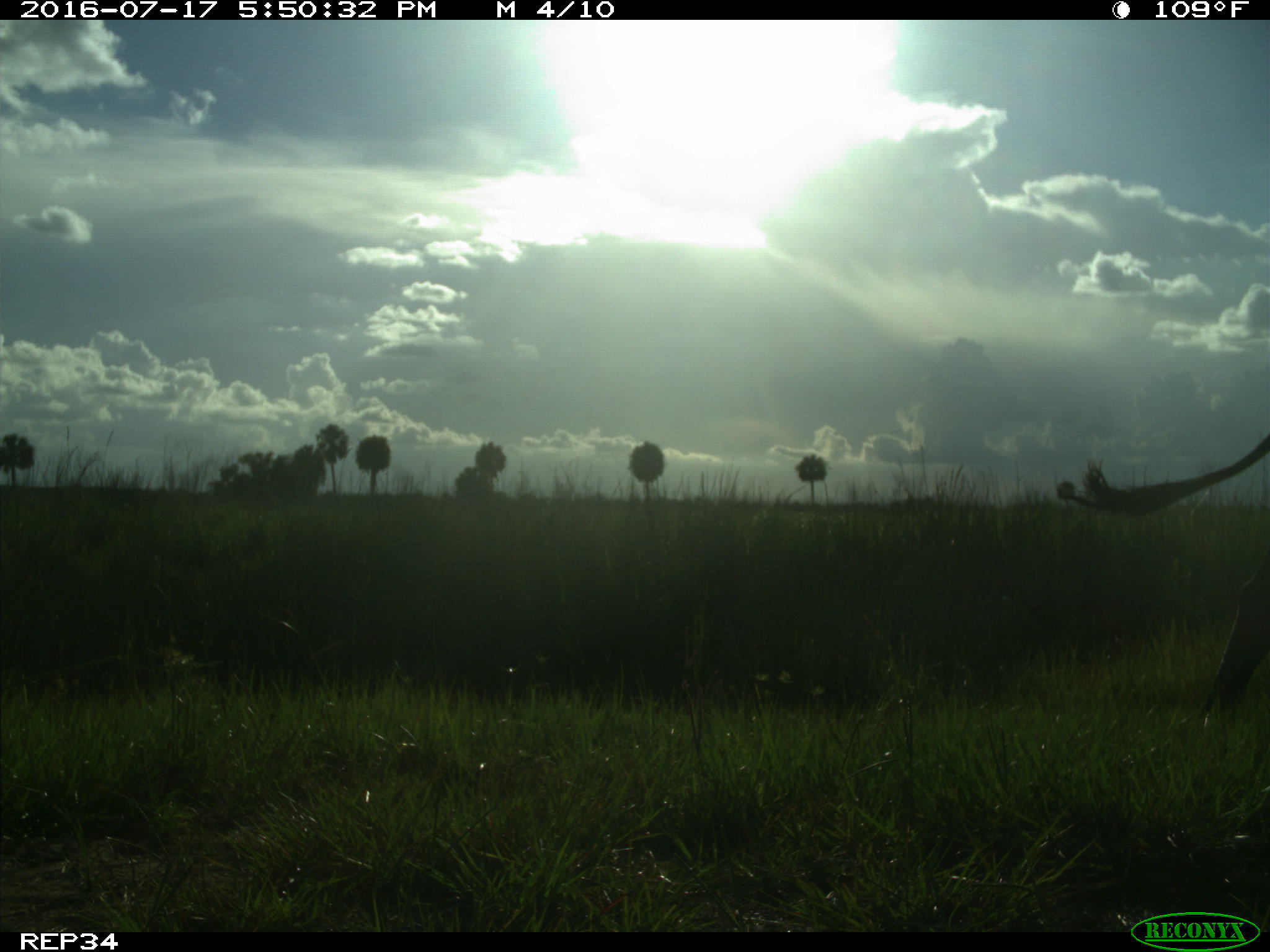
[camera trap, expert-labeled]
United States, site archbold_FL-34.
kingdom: Animalia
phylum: Chordata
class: Mammalia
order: Artiodactyla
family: Bovidae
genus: Bos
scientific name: Bos taurus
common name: domestic cow